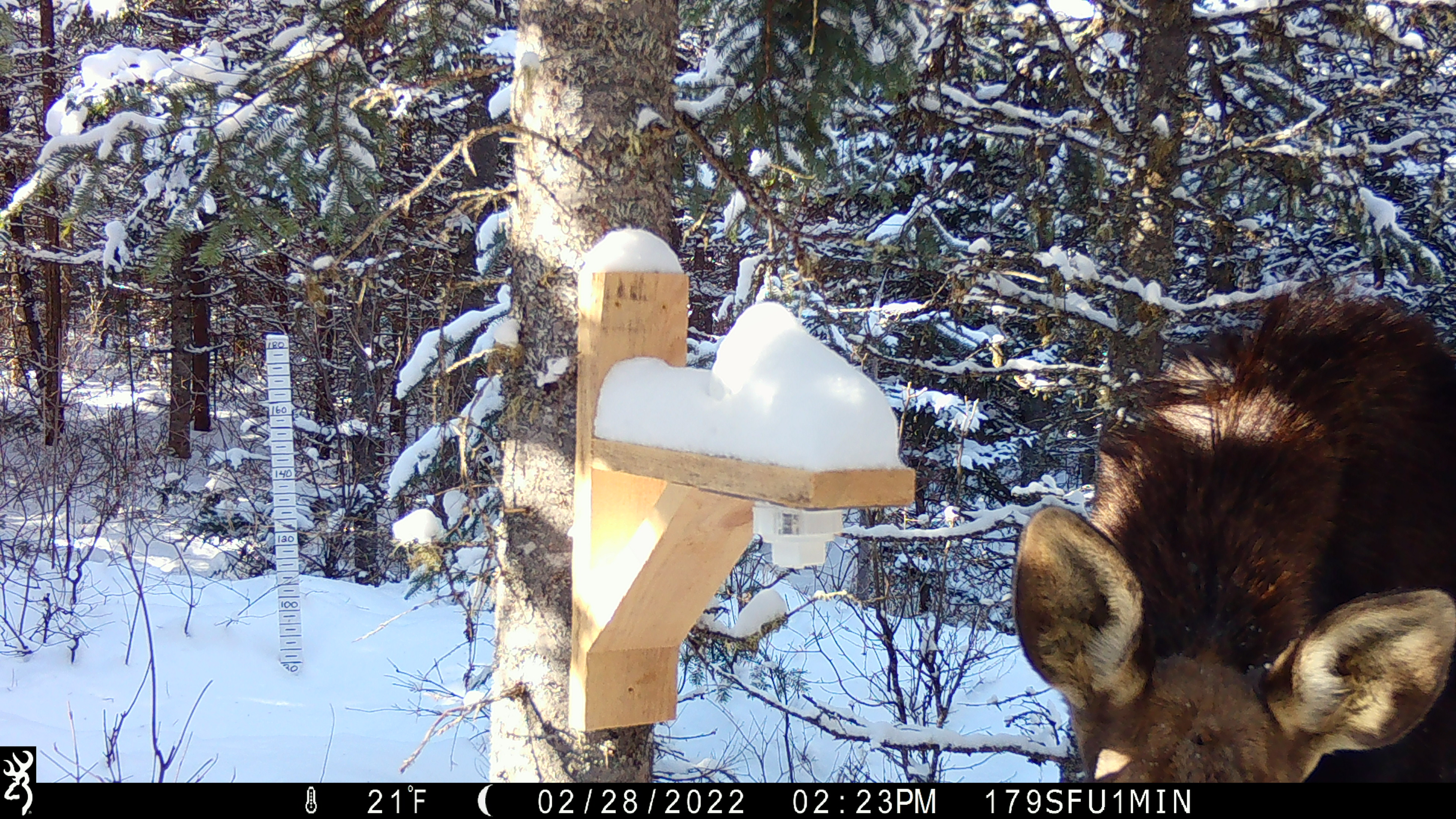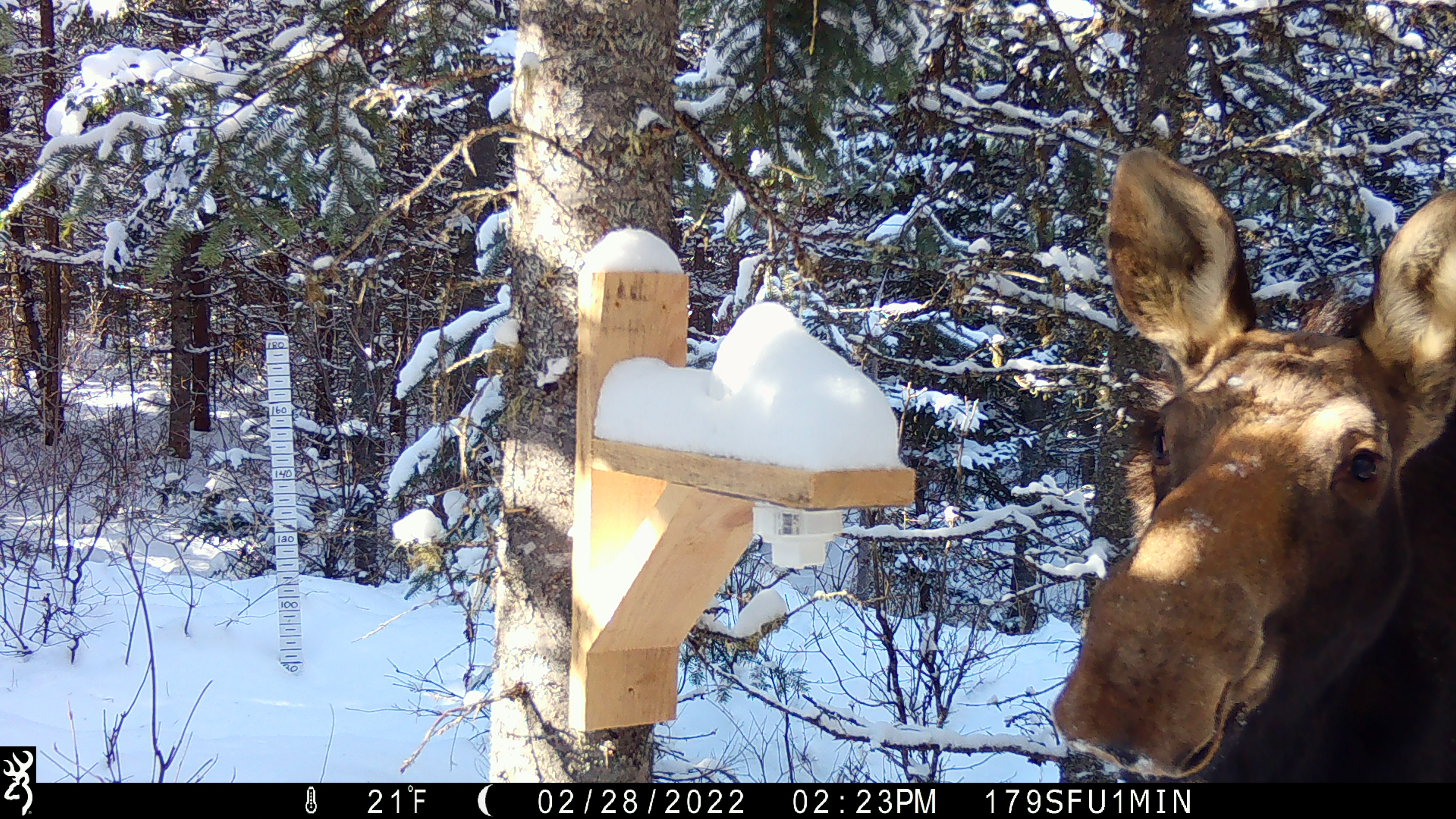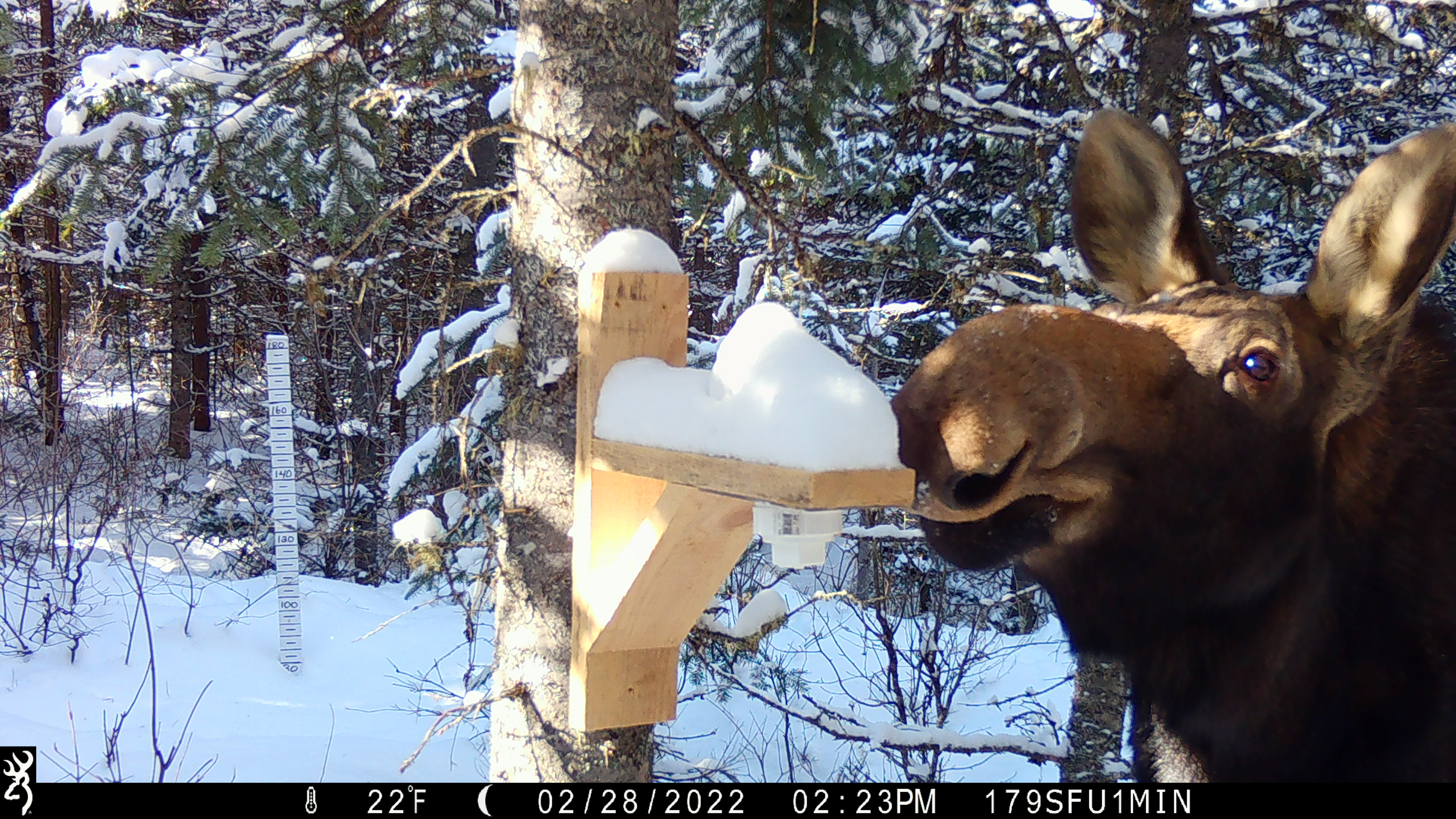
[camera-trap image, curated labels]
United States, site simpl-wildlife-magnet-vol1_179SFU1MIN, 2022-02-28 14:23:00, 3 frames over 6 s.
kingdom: Animalia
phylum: Chordata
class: Mammalia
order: Artiodactyla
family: Cervidae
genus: Alces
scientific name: Alces alces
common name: moose